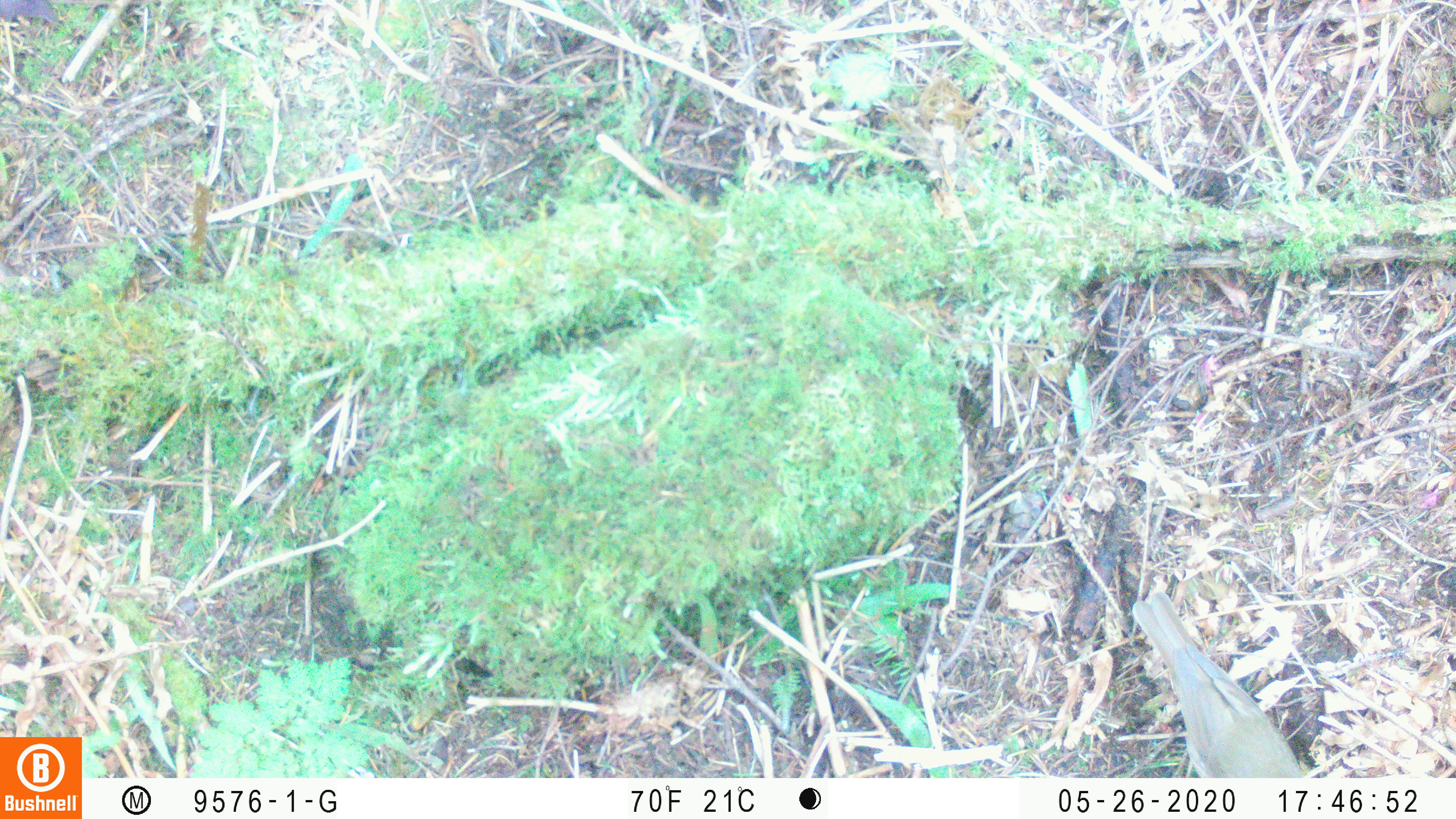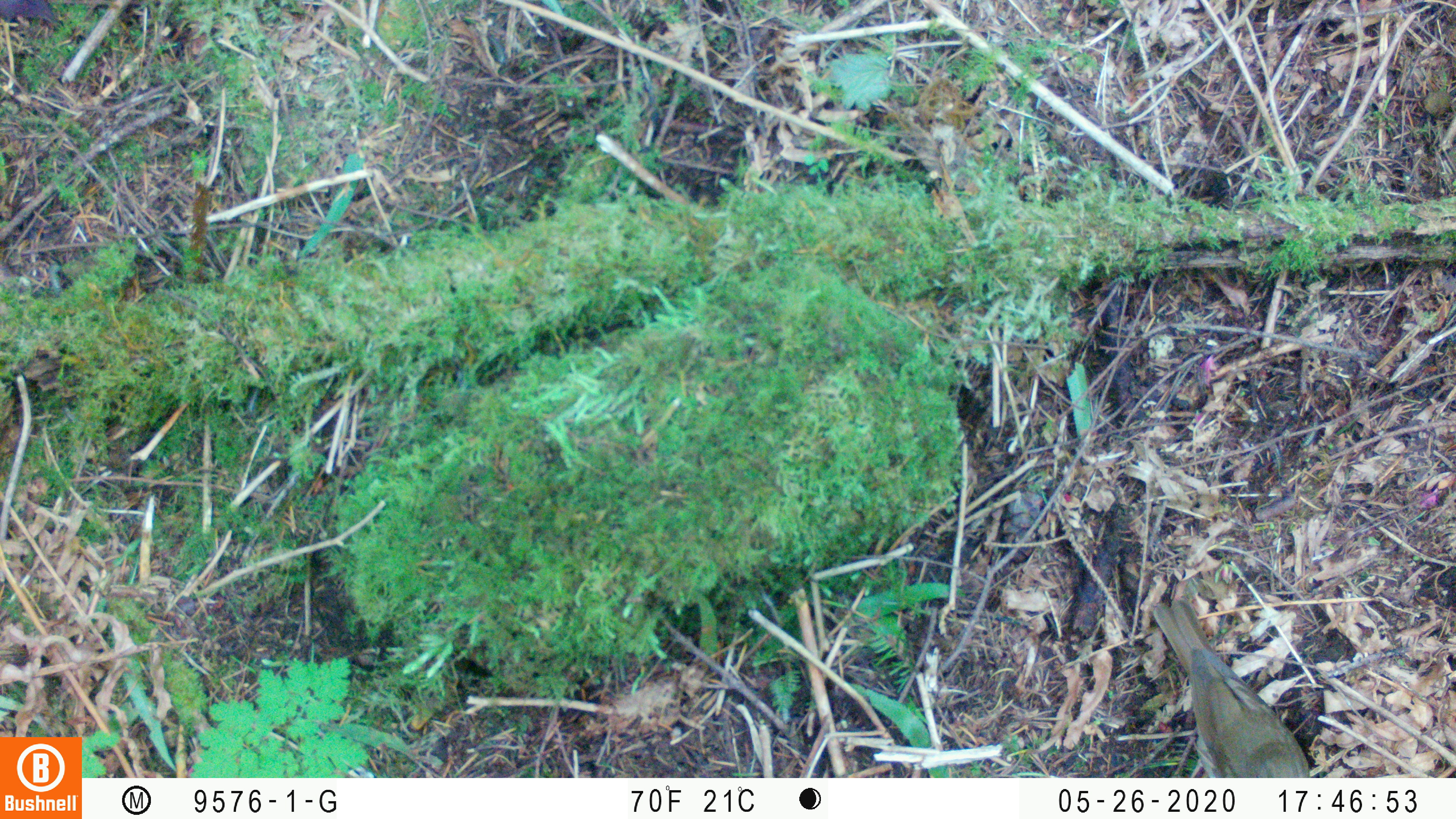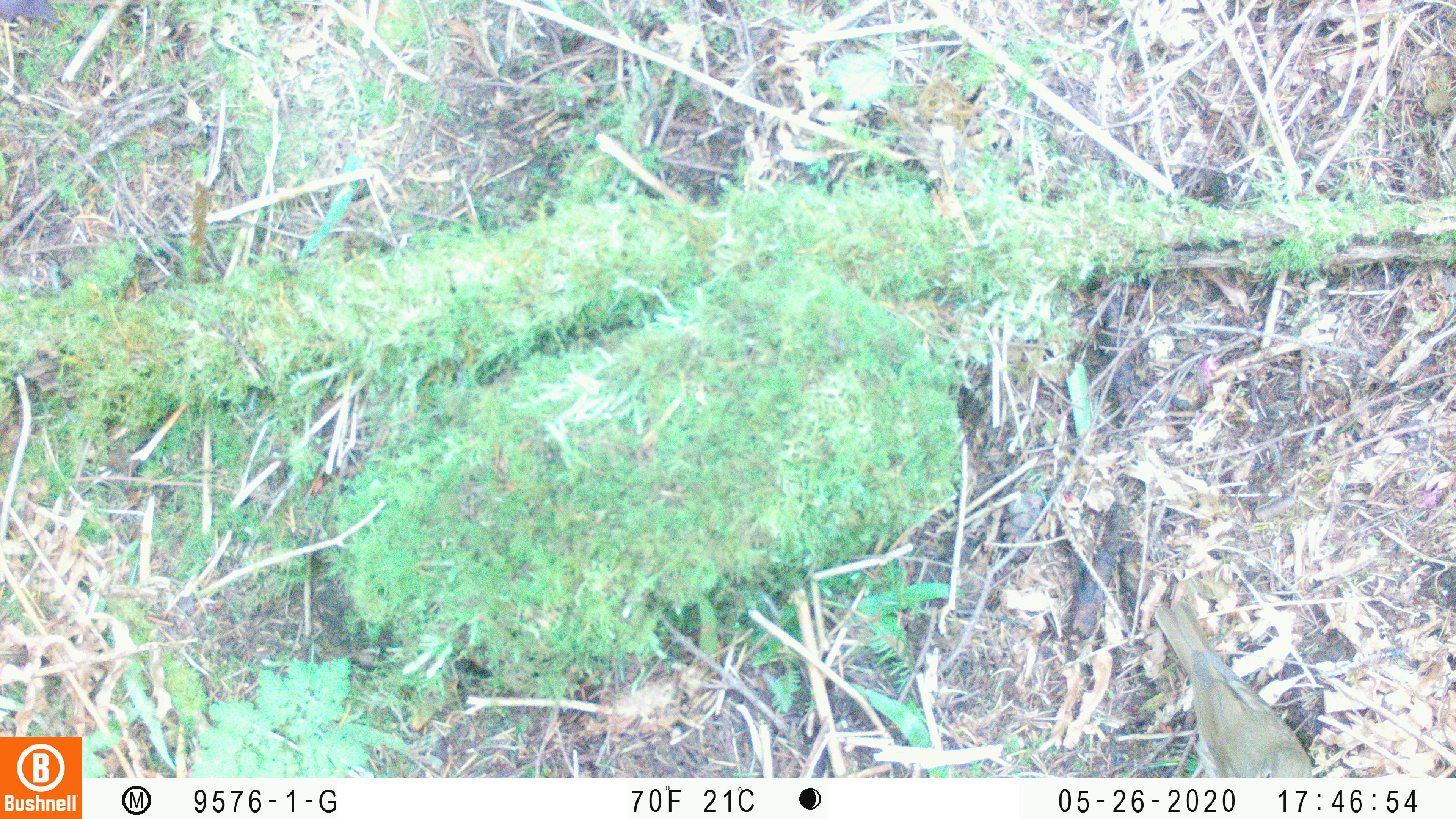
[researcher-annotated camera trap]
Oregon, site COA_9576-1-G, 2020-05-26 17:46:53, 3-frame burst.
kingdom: Animalia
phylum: Chordata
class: Aves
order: Passeriformes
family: Turdidae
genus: Catharus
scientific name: Catharus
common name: brown thrushes and nightingale-thrushes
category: catharus species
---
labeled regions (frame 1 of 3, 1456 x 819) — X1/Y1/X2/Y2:
catharus species: 1130/589/1305/774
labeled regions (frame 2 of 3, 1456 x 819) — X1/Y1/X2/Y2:
catharus species: 1151/598/1315/774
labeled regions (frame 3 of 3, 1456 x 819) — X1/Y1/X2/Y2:
catharus species: 1152/601/1313/774